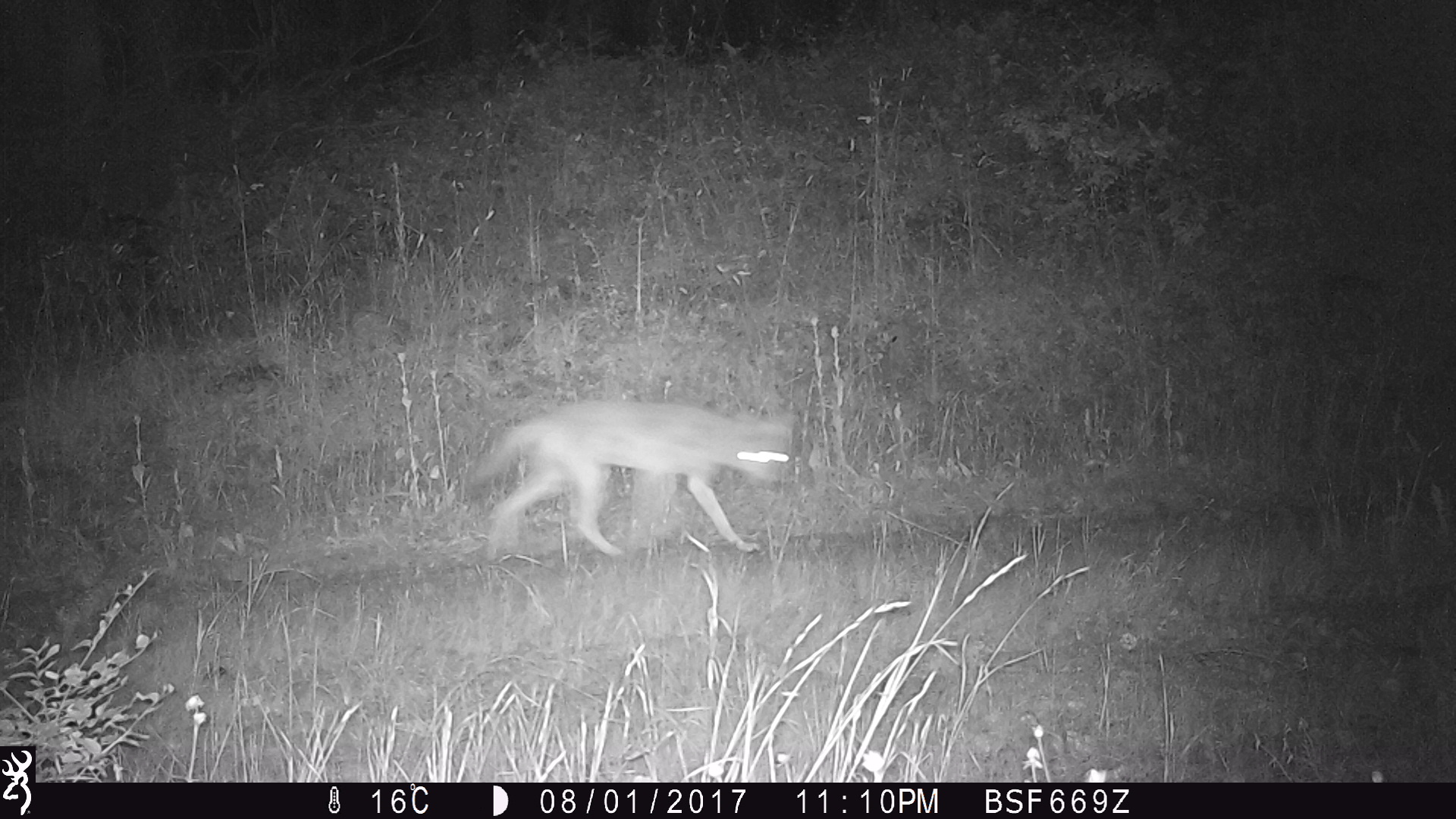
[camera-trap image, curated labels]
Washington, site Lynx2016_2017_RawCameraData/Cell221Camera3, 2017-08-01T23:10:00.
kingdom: Animalia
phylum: Chordata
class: Mammalia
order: Carnivora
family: Canidae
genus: Canis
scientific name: Canis latrans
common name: coyote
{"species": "Canis latrans (coyote)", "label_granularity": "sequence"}